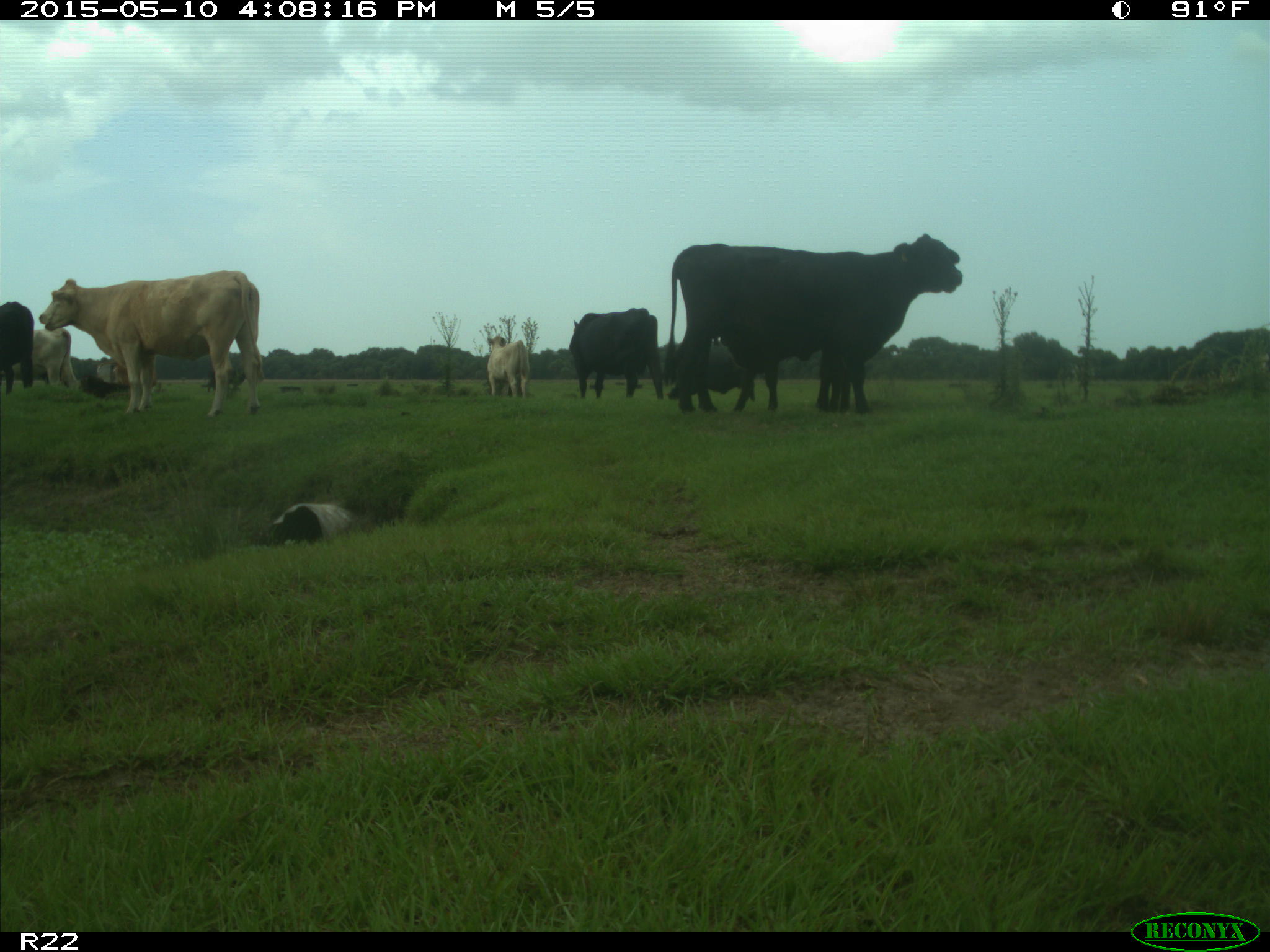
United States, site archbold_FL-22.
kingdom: Animalia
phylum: Chordata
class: Mammalia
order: Artiodactyla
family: Bovidae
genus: Bos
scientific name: Bos taurus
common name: domestic cow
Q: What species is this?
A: Bos taurus (domestic cow).